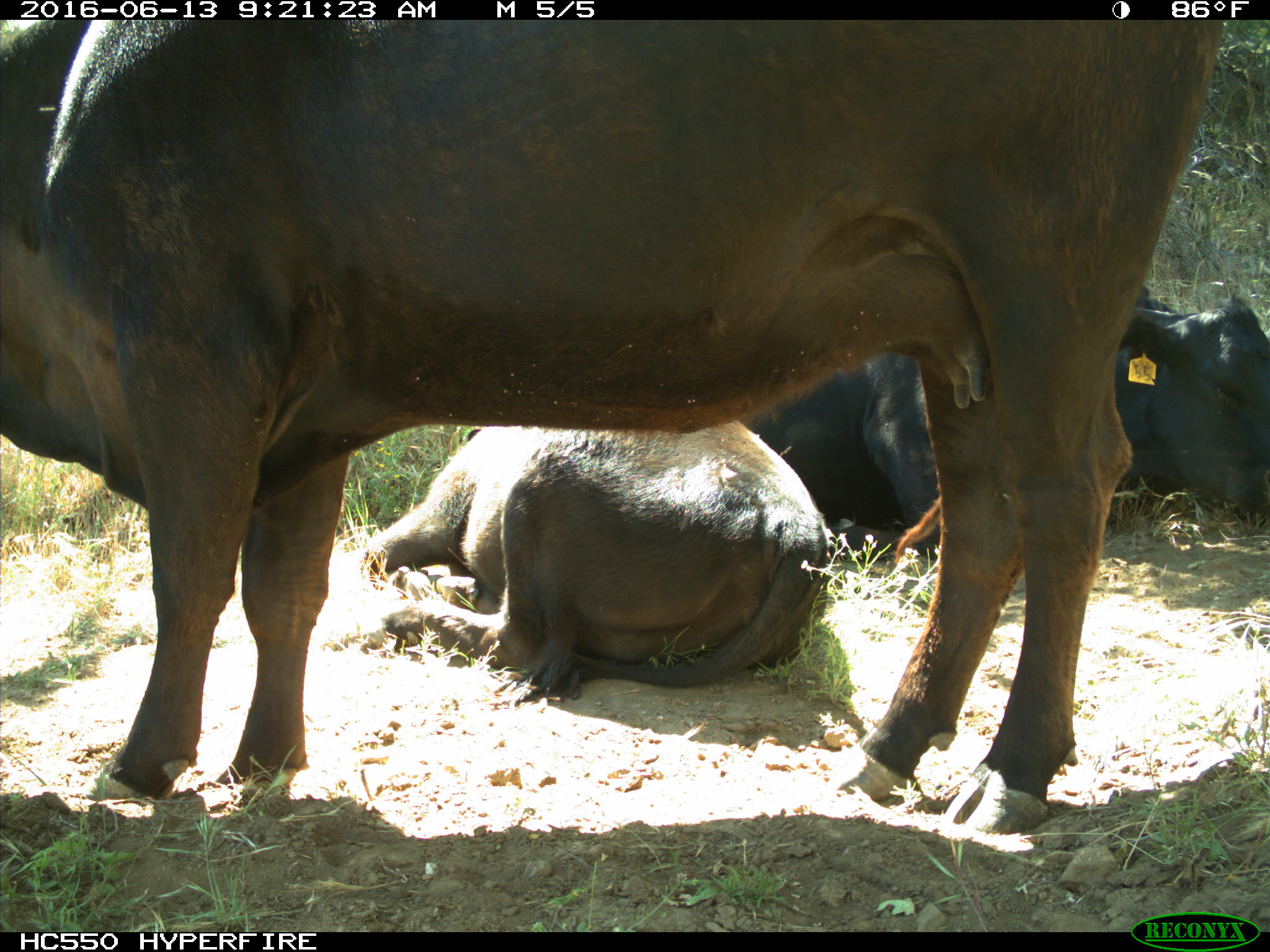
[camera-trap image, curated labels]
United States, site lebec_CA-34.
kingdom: Animalia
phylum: Chordata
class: Mammalia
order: Artiodactyla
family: Bovidae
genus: Bos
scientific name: Bos taurus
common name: domestic cow